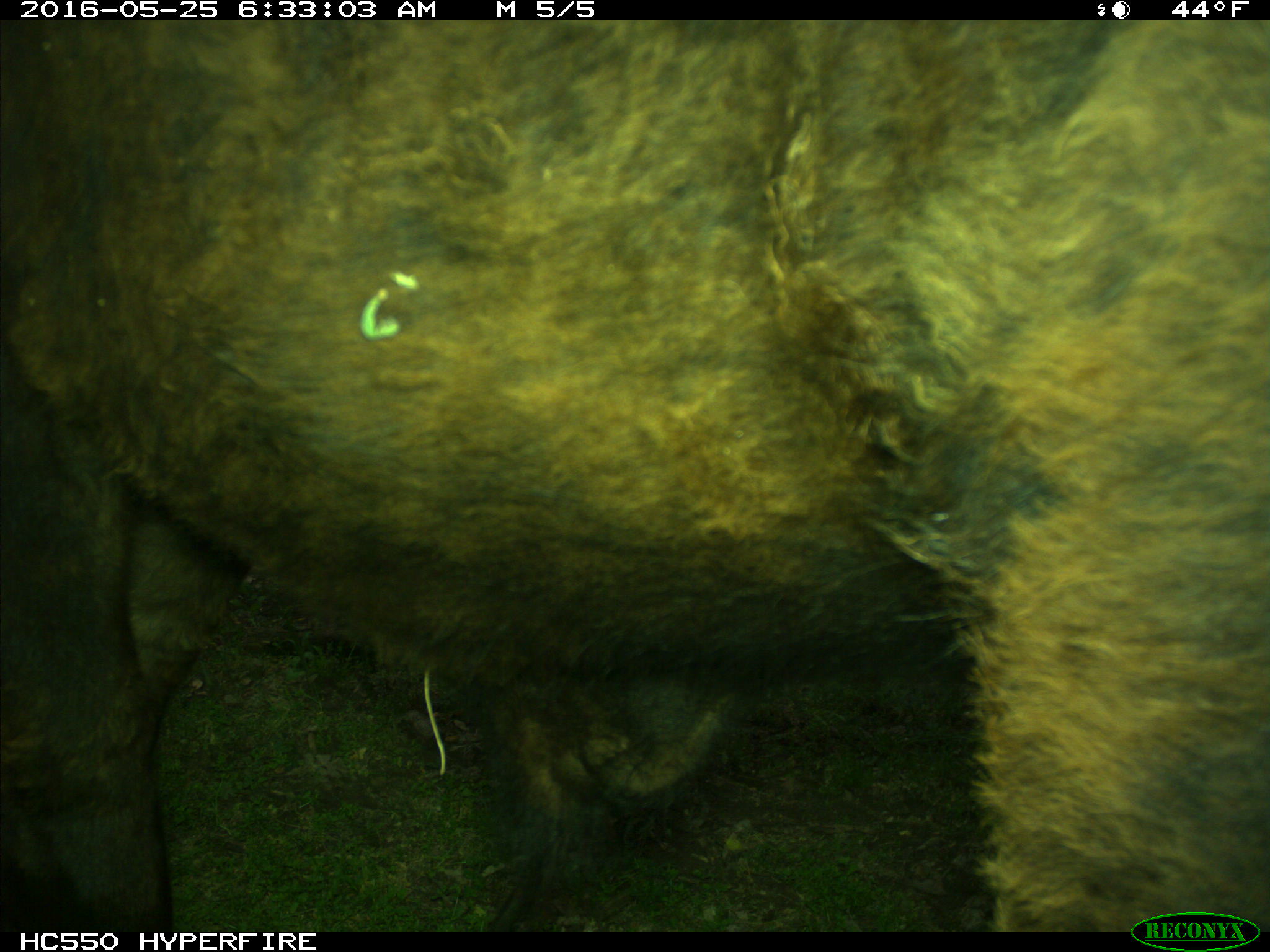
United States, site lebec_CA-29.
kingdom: Animalia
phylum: Chordata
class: Mammalia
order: Artiodactyla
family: Bovidae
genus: Bos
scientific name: Bos taurus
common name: domestic cow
Bos taurus (domestic cow).